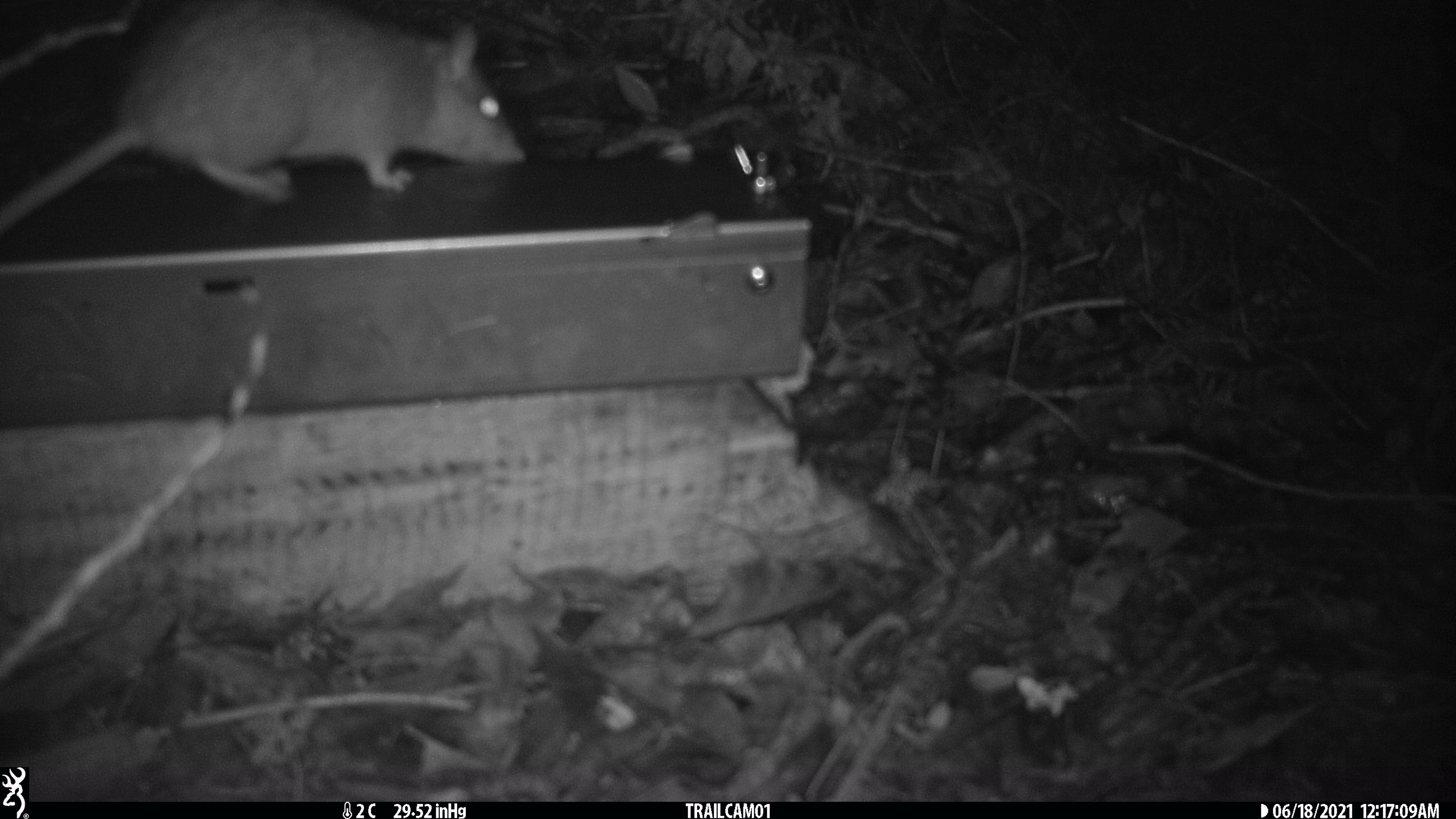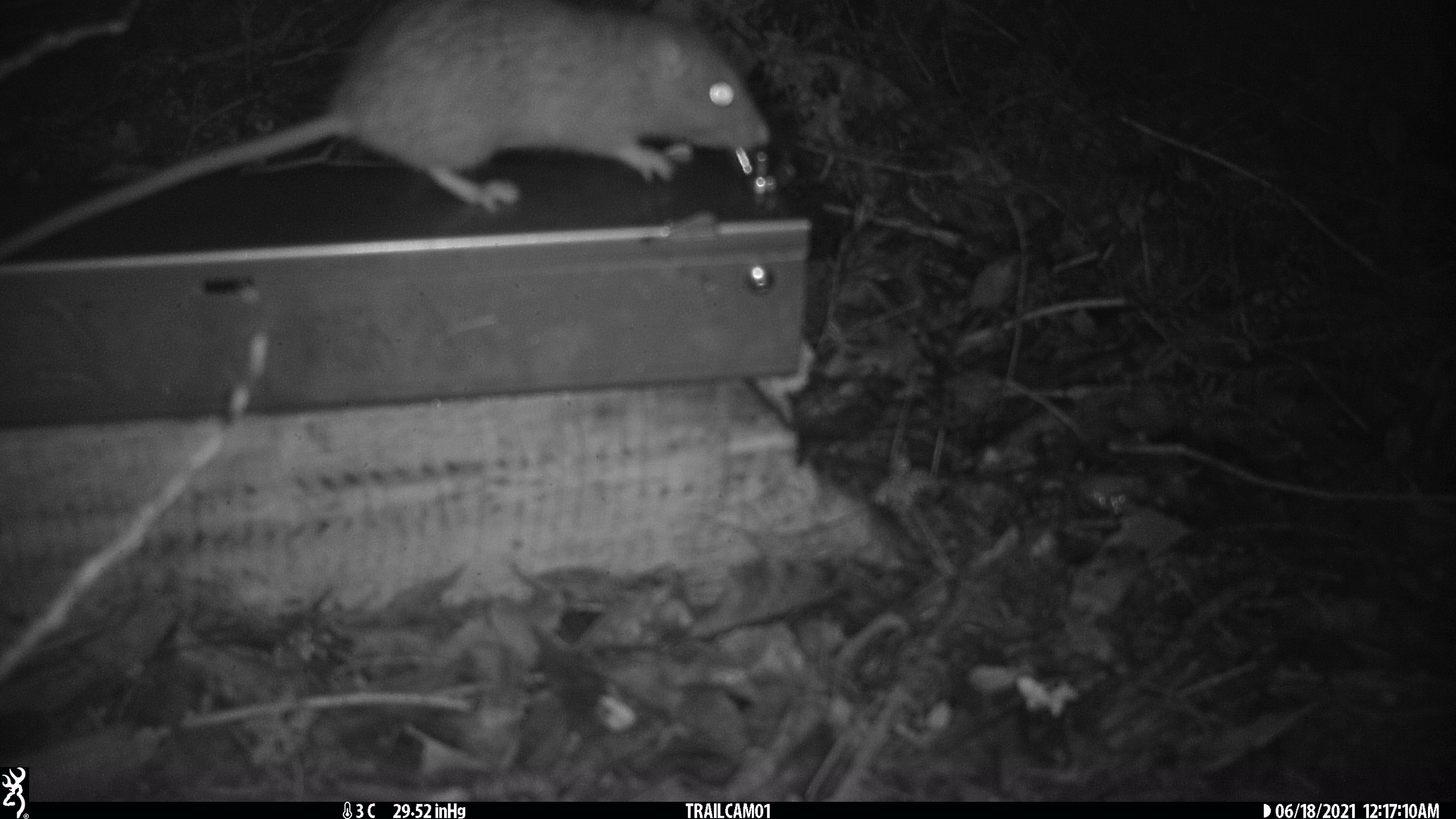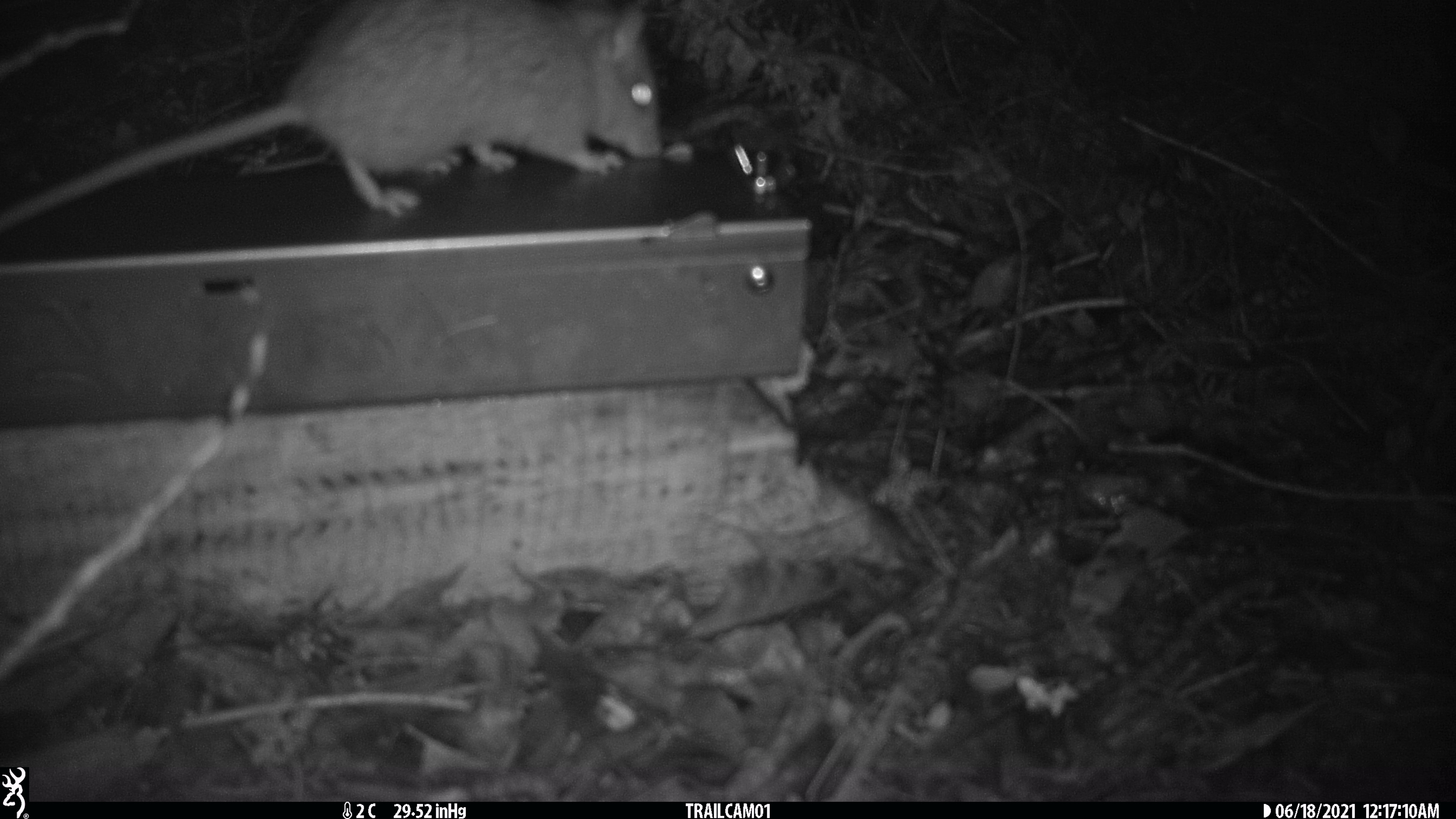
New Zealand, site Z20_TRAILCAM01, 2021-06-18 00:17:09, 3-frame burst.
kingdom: Animalia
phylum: Chordata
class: Mammalia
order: Rodentia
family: Muridae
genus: Rattus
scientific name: Rattus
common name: rat